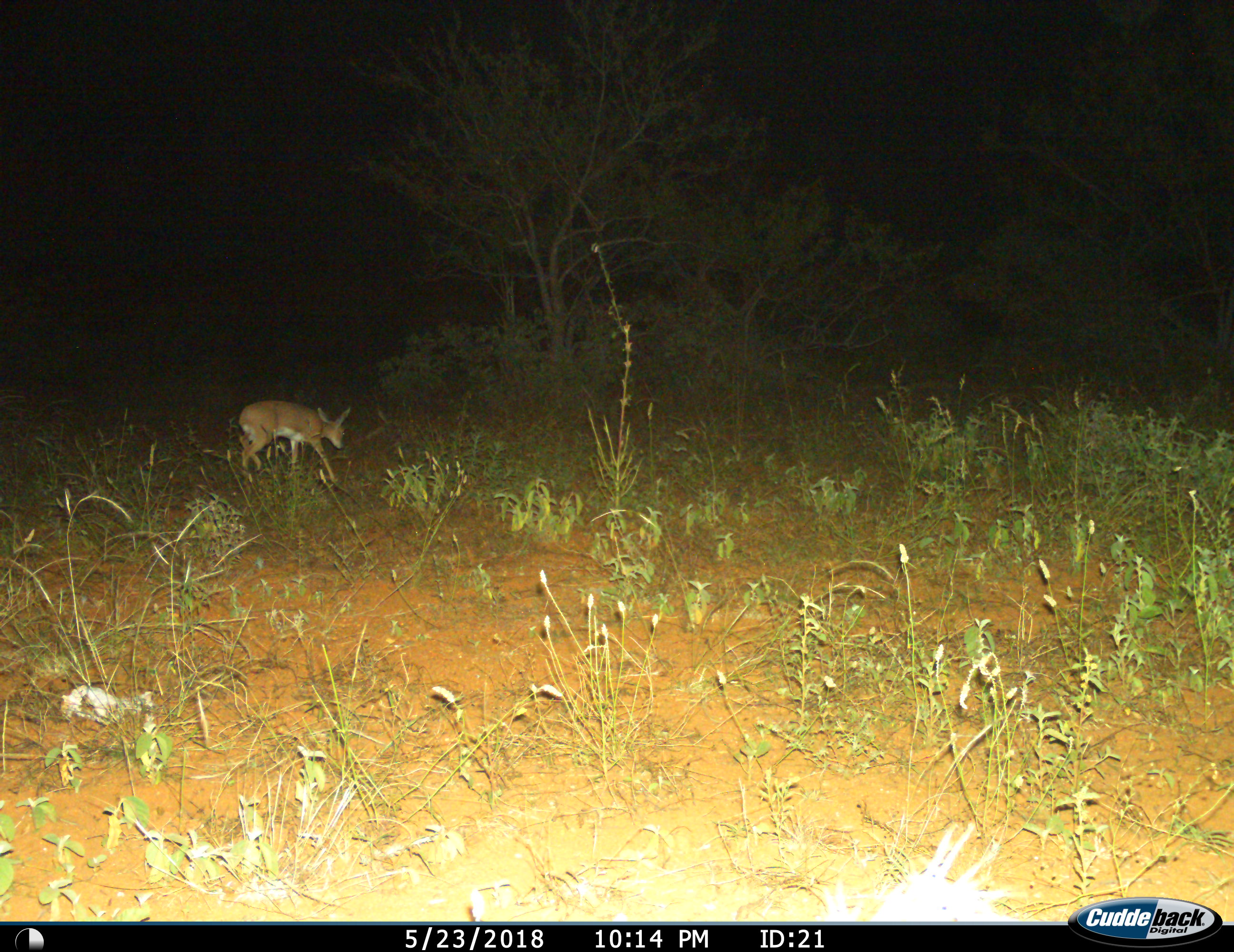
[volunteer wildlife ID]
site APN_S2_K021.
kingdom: Animalia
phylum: Chordata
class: Mammalia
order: Artiodactyla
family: Bovidae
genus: Raphicerus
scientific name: Raphicerus campestris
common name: steenbok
Steenbok (Raphicerus campestris), count 1. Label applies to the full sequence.